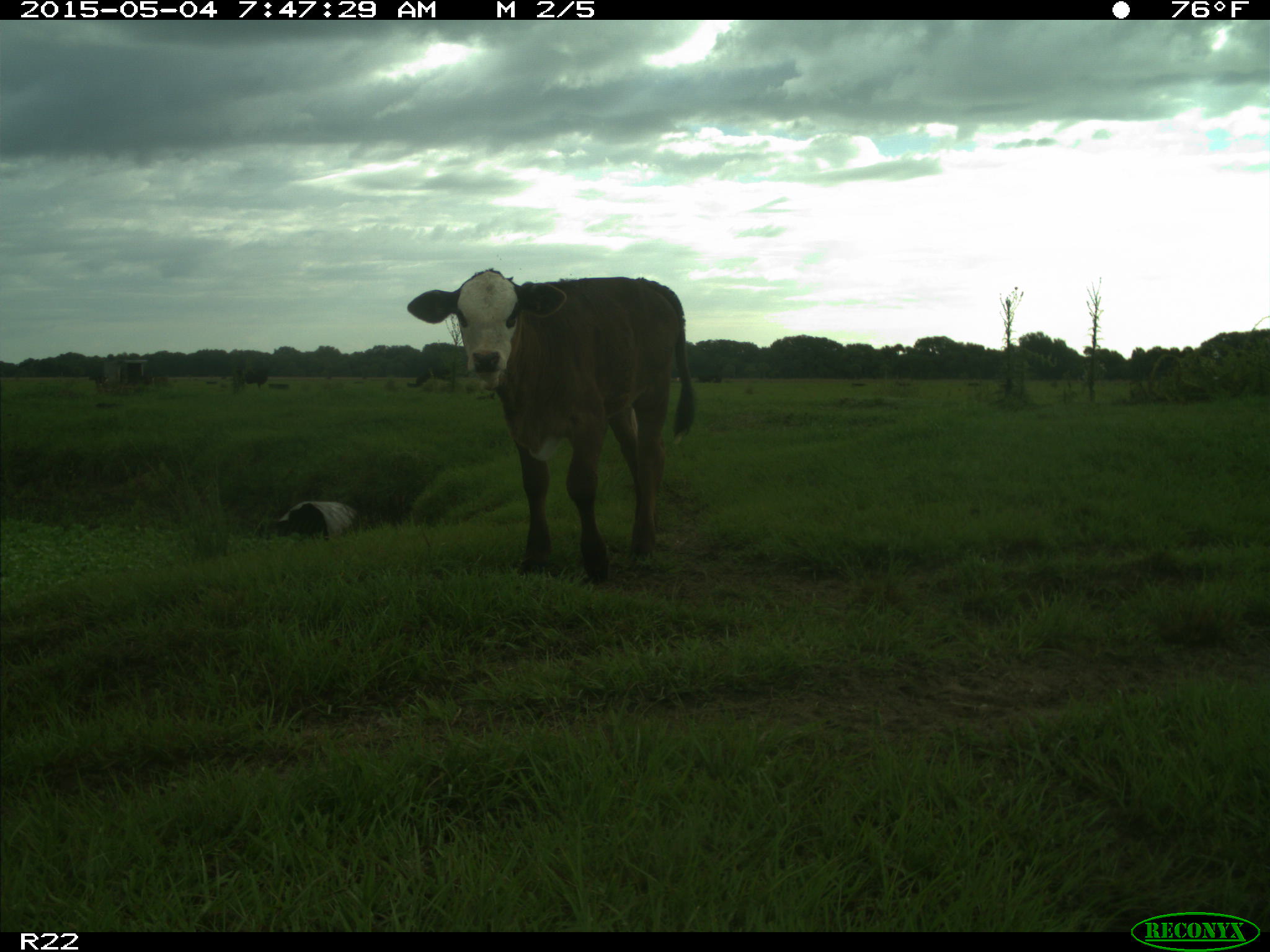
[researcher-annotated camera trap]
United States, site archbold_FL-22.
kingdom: Animalia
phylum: Chordata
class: Mammalia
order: Artiodactyla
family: Bovidae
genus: Bos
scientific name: Bos taurus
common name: domestic cow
Bos taurus (domestic cow).